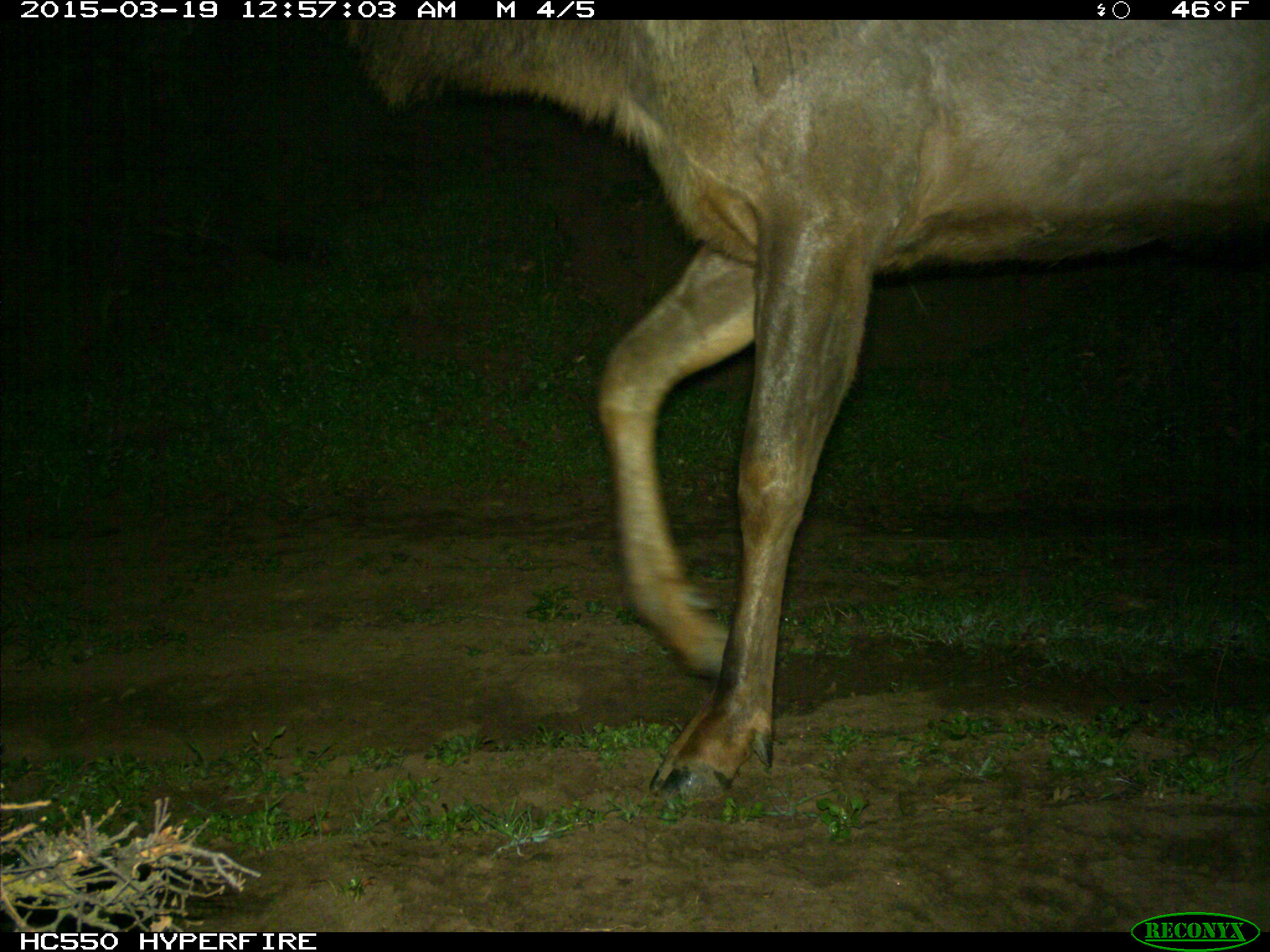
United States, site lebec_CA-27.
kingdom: Animalia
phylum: Chordata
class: Mammalia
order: Artiodactyla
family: Cervidae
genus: Cervus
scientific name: Cervus canadensis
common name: elk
Cervus canadensis (elk).